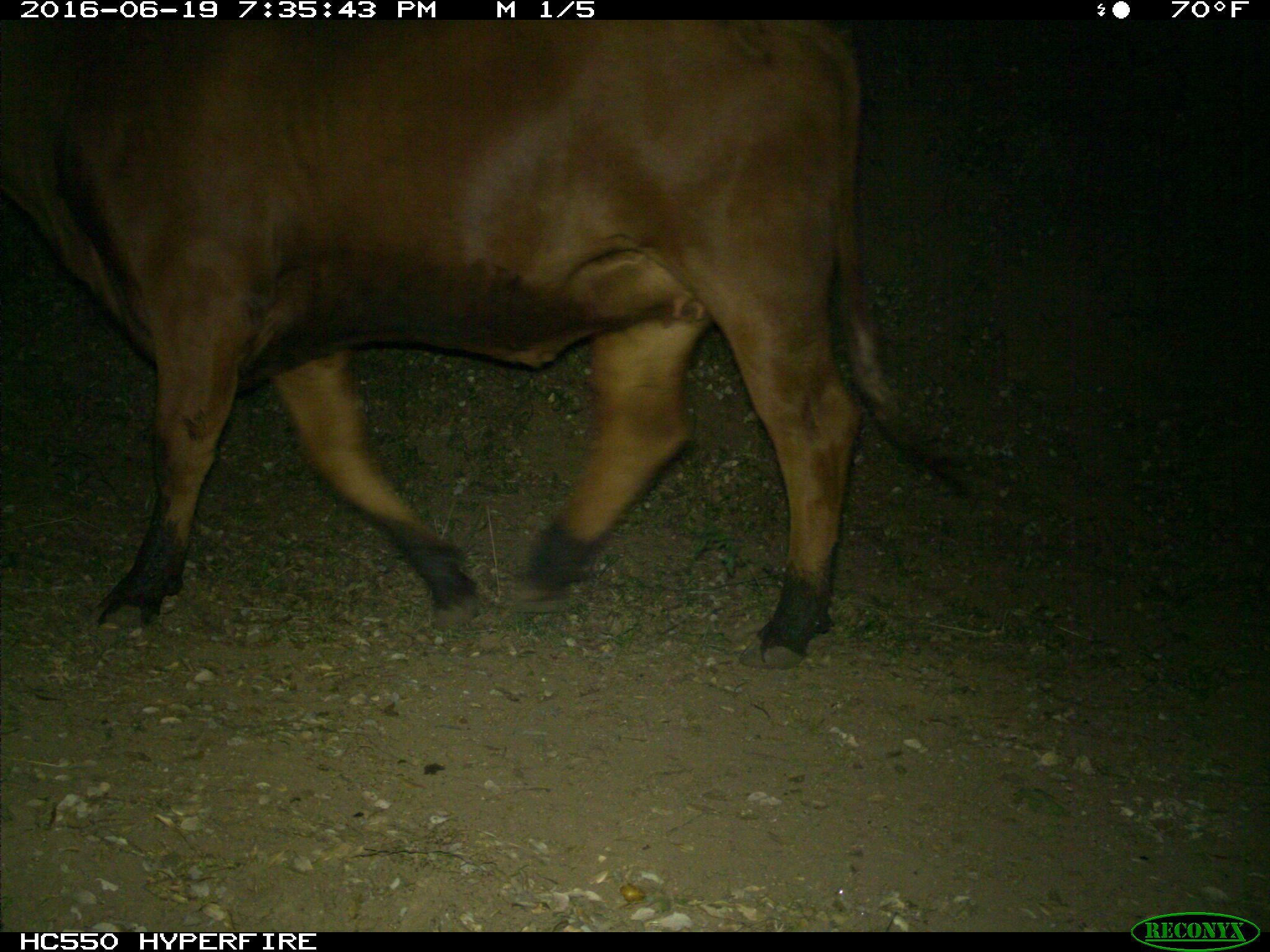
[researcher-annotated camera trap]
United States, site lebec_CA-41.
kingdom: Animalia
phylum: Chordata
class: Mammalia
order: Artiodactyla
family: Bovidae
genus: Bos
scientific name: Bos taurus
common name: domestic cow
Bos taurus (domestic cow).